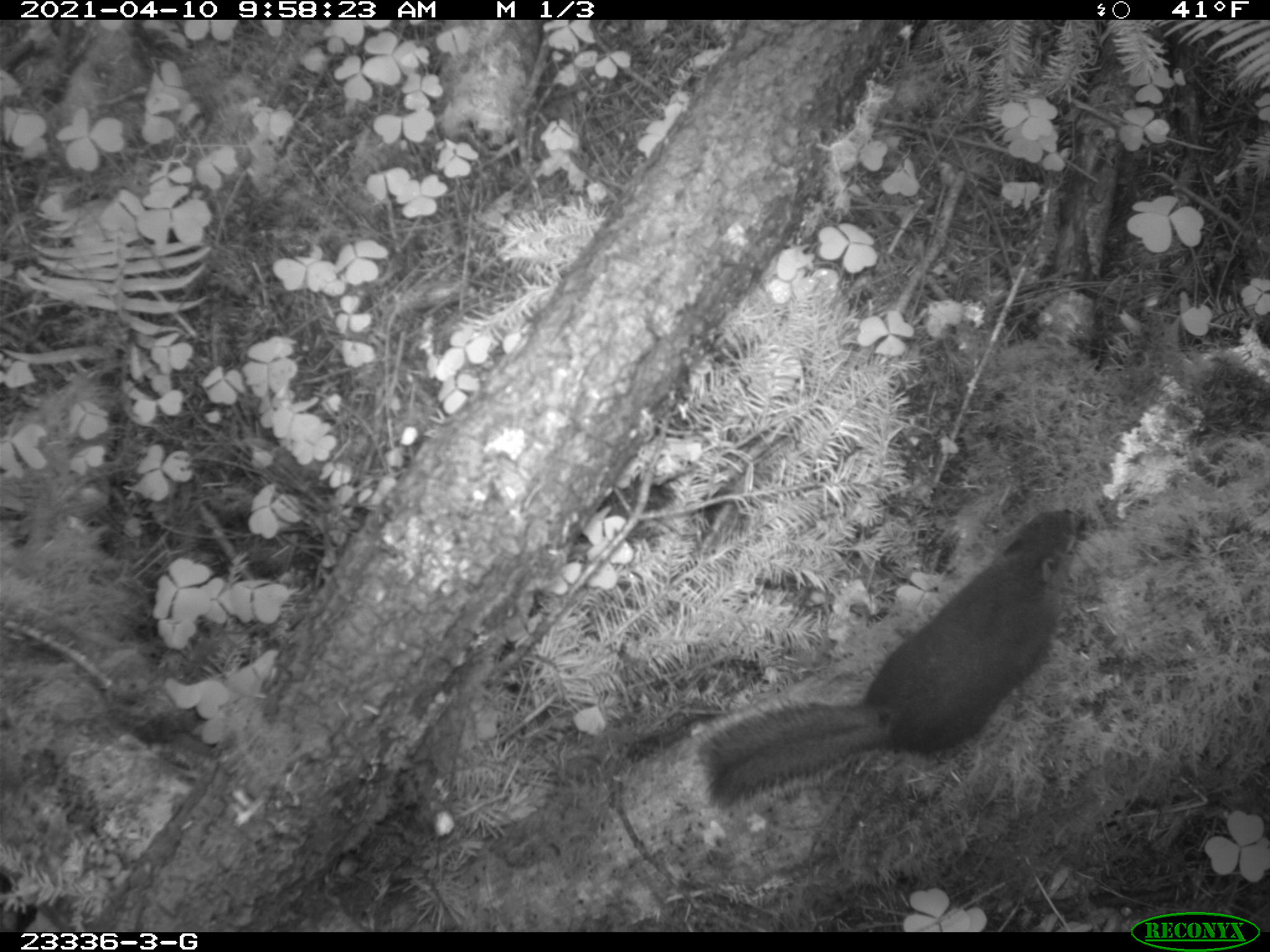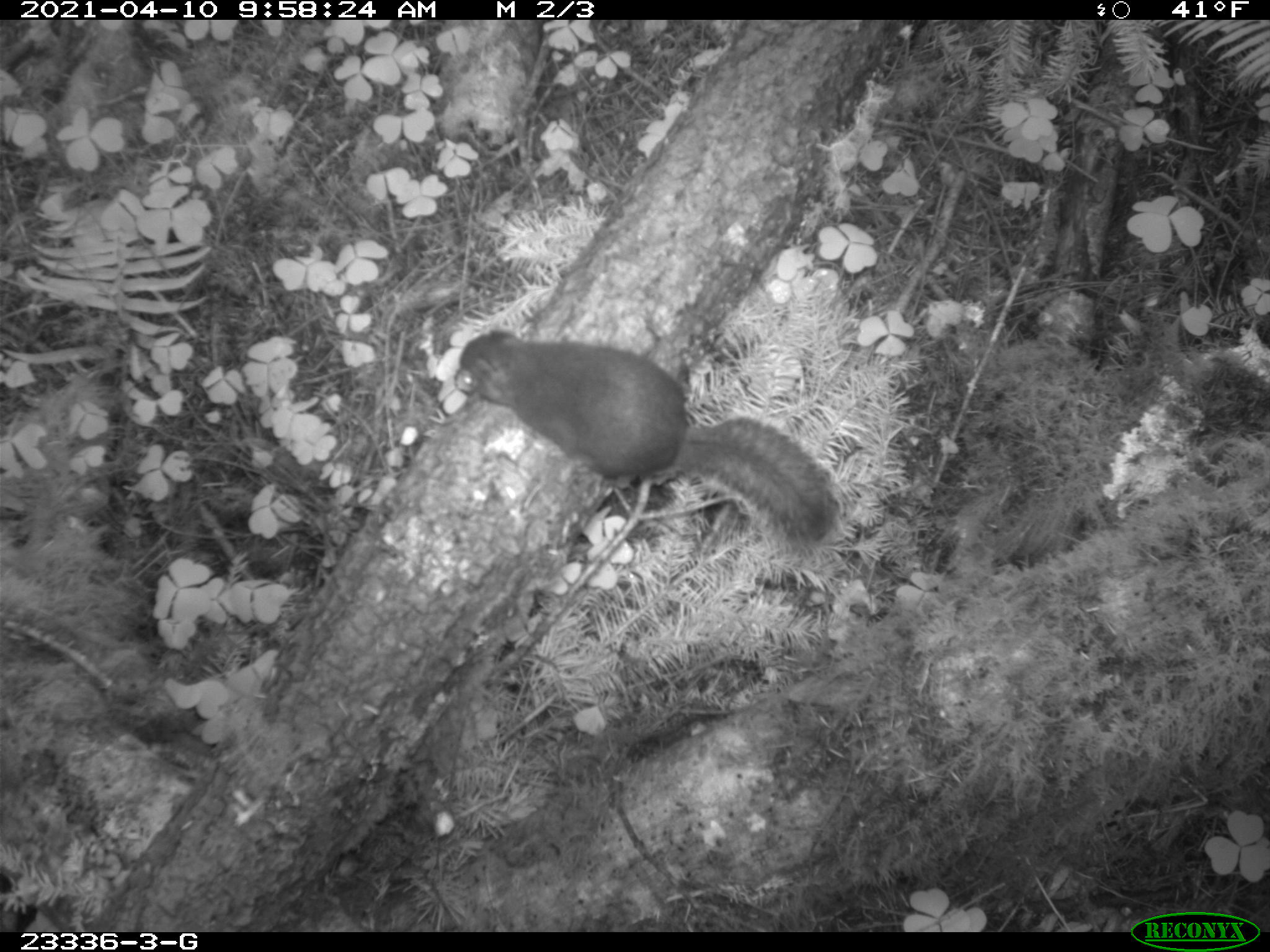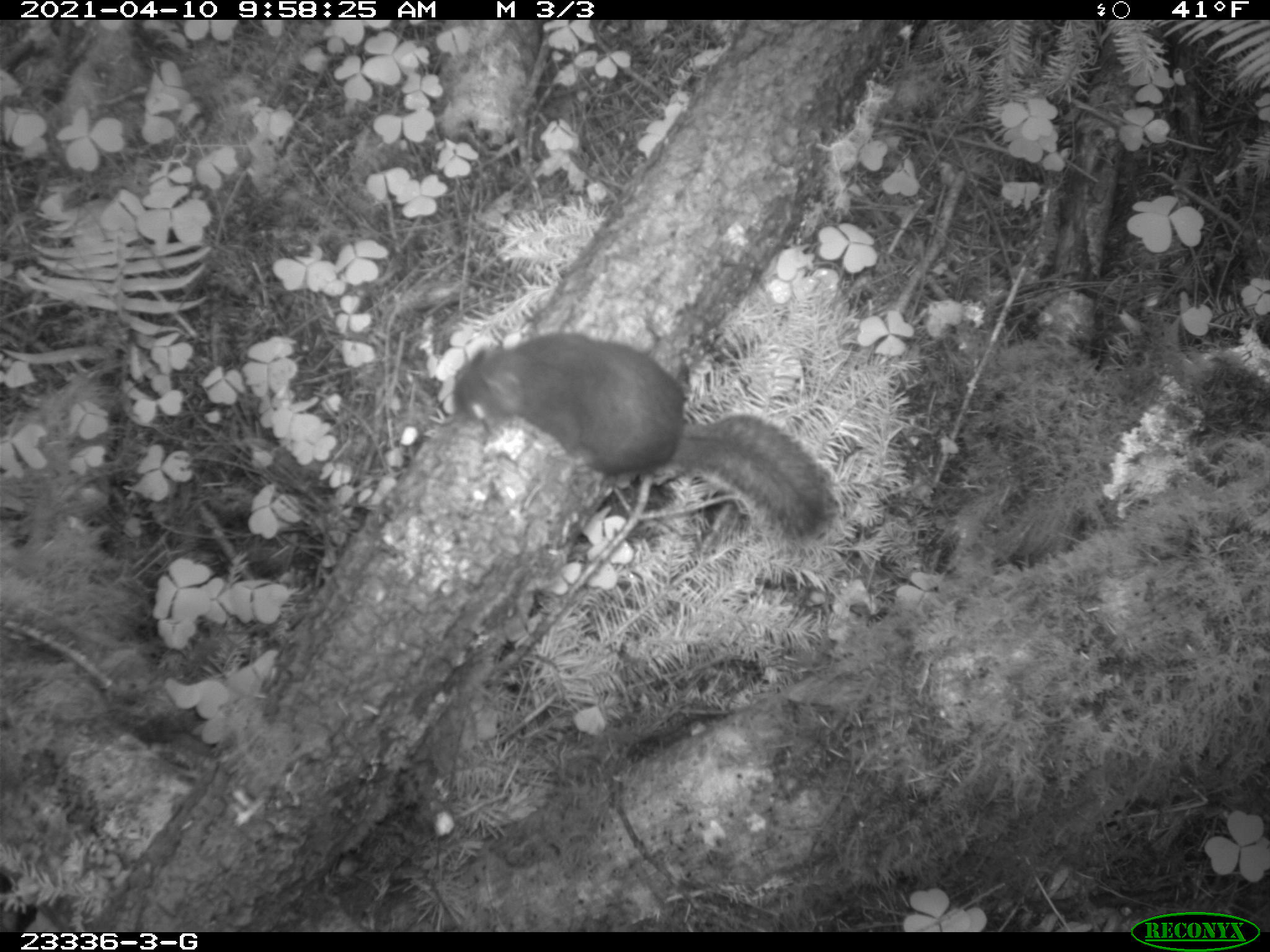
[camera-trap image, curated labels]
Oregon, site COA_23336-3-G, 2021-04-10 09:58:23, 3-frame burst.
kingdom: Animalia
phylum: Chordata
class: Mammalia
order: Rodentia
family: Sciuridae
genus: Tamiasciurus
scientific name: Tamiasciurus douglasii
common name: douglas squirrel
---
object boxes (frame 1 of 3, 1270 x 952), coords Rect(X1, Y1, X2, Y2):
douglas squirrel: Rect(690, 510, 1087, 818)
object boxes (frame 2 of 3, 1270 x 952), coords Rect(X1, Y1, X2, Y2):
douglas squirrel: Rect(441, 325, 847, 562)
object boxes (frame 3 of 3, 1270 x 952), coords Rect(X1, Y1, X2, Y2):
douglas squirrel: Rect(445, 323, 849, 557)